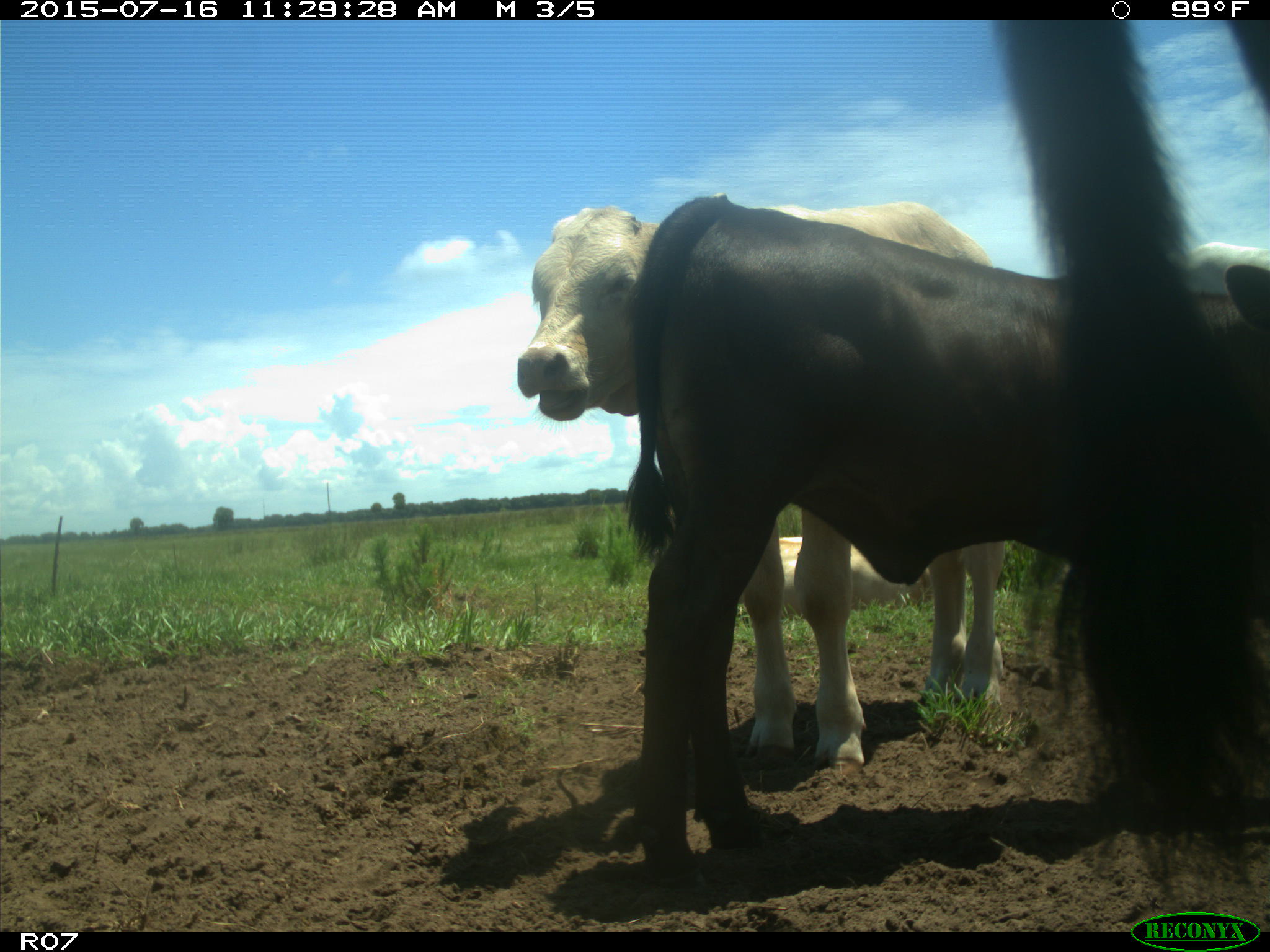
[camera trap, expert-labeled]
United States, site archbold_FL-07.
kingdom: Animalia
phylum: Chordata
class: Mammalia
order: Artiodactyla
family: Bovidae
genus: Bos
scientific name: Bos taurus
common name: domestic cow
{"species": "Bos taurus (domestic cow)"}